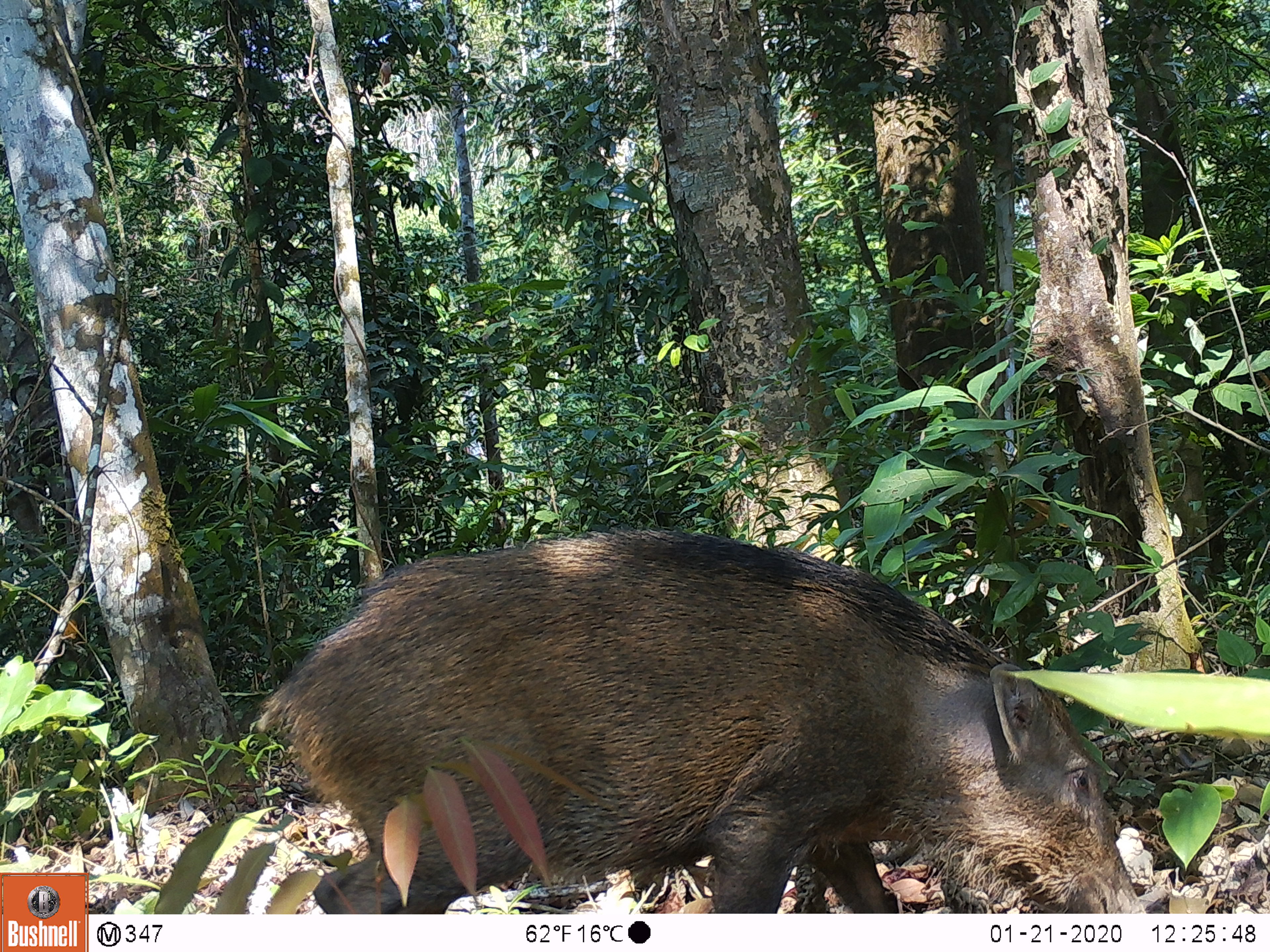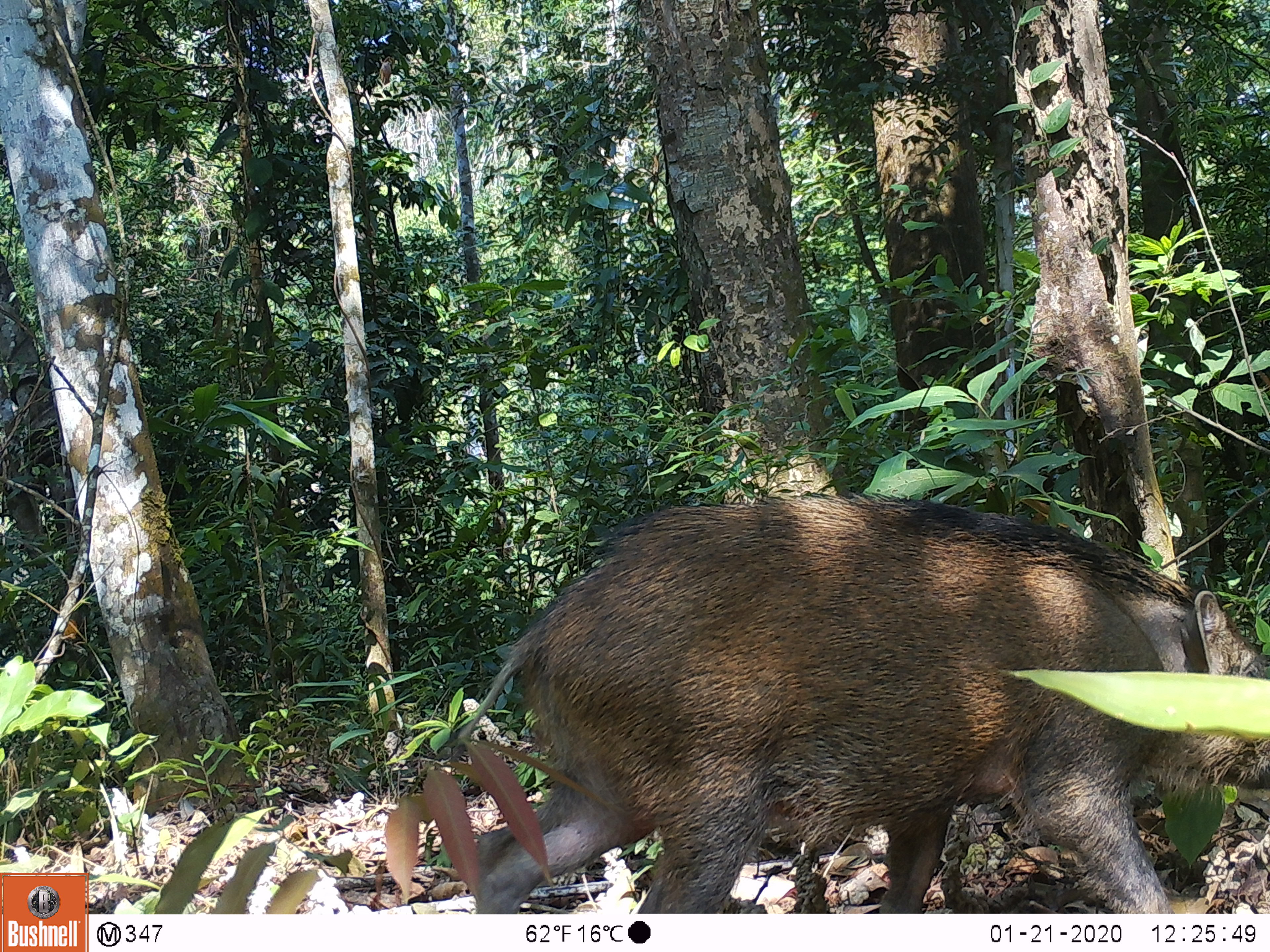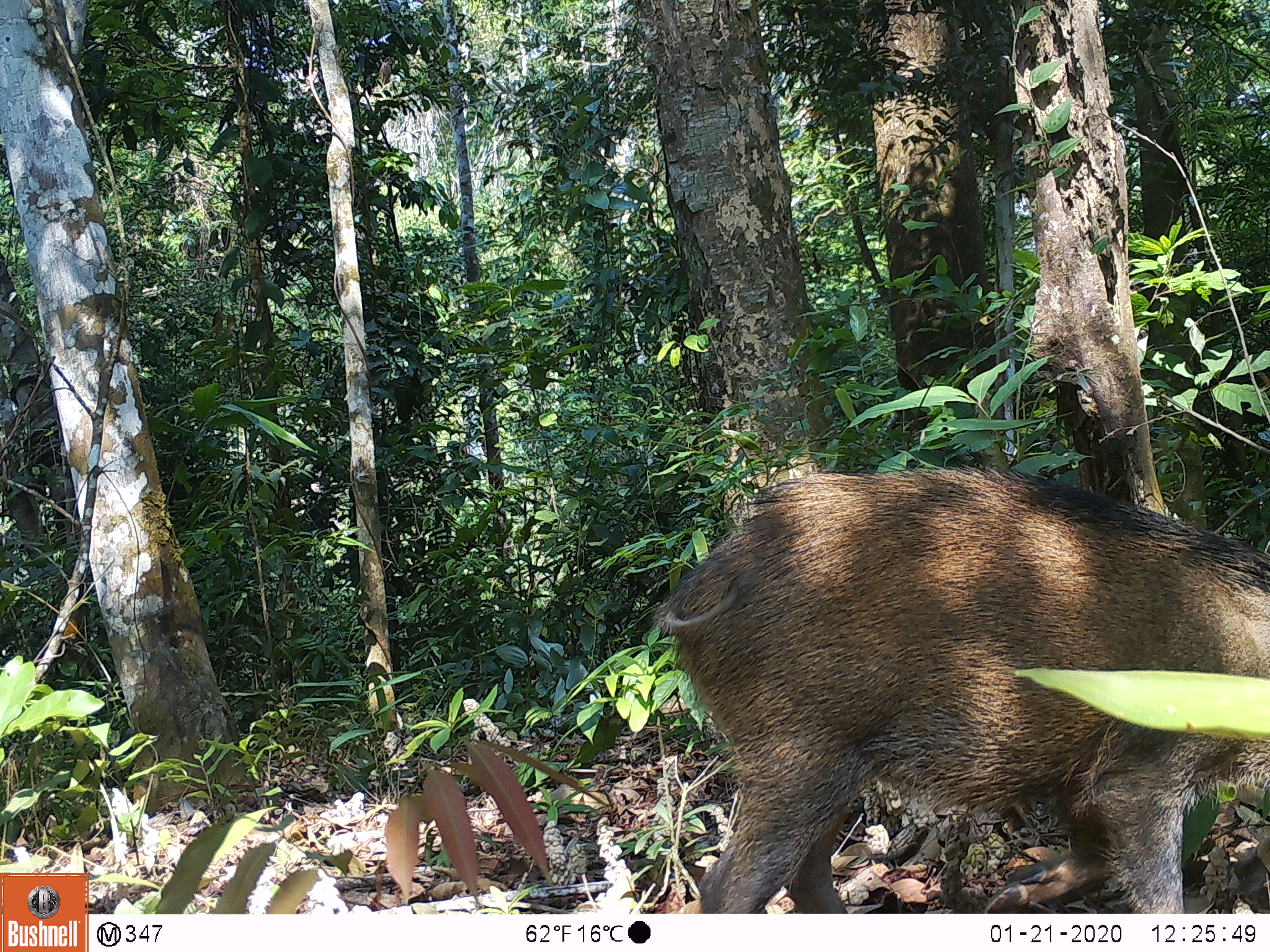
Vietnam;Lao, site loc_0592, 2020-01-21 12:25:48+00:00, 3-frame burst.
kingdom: Animalia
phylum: Chordata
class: Mammalia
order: Artiodactyla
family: Suidae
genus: Sus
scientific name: Sus scrofa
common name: eurasian wild pig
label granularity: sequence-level